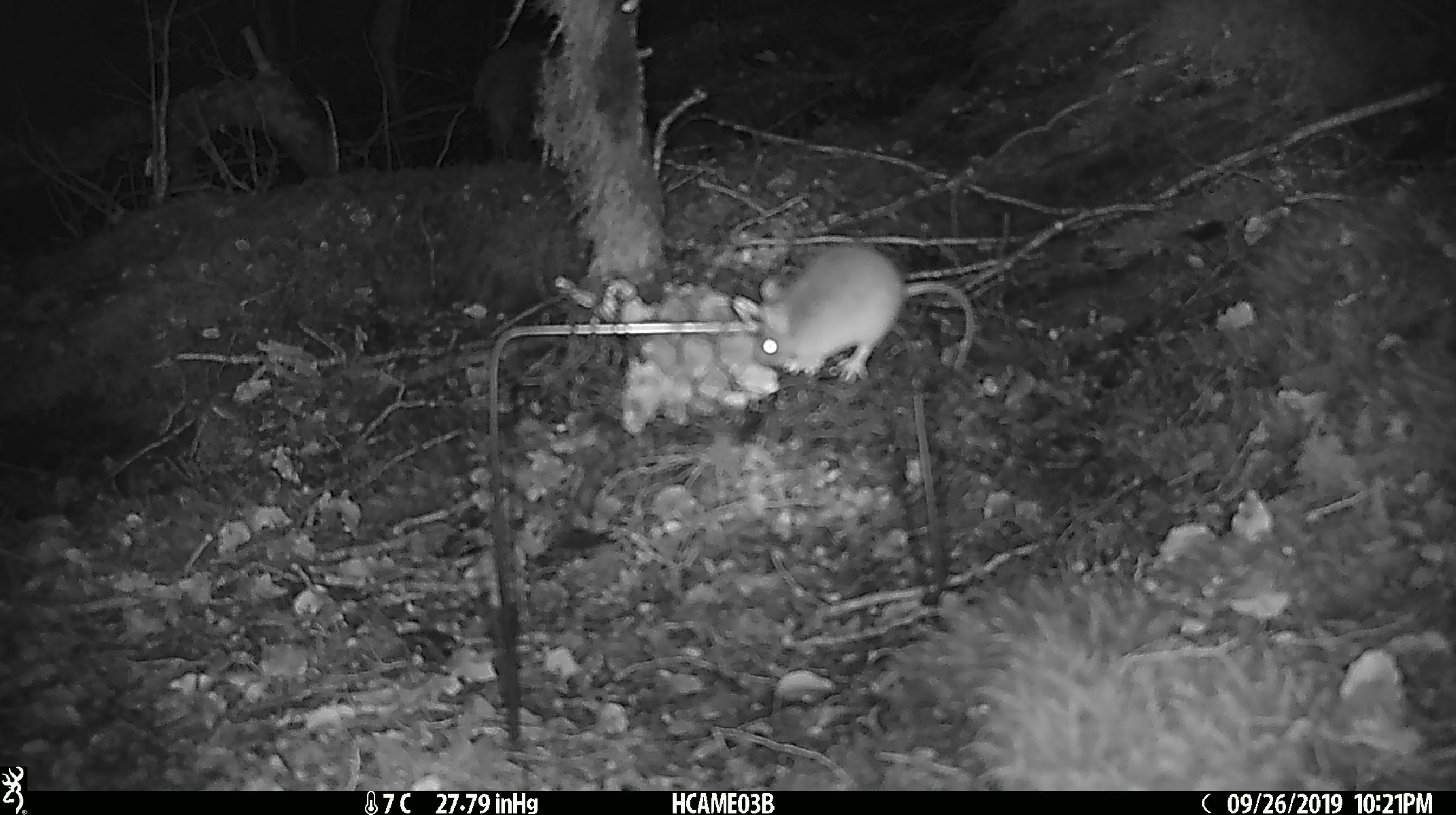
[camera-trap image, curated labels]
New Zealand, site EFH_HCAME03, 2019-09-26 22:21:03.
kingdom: Animalia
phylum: Chordata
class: Mammalia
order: Rodentia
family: Muridae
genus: Mus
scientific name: Mus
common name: mouse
Mouse (Mus).